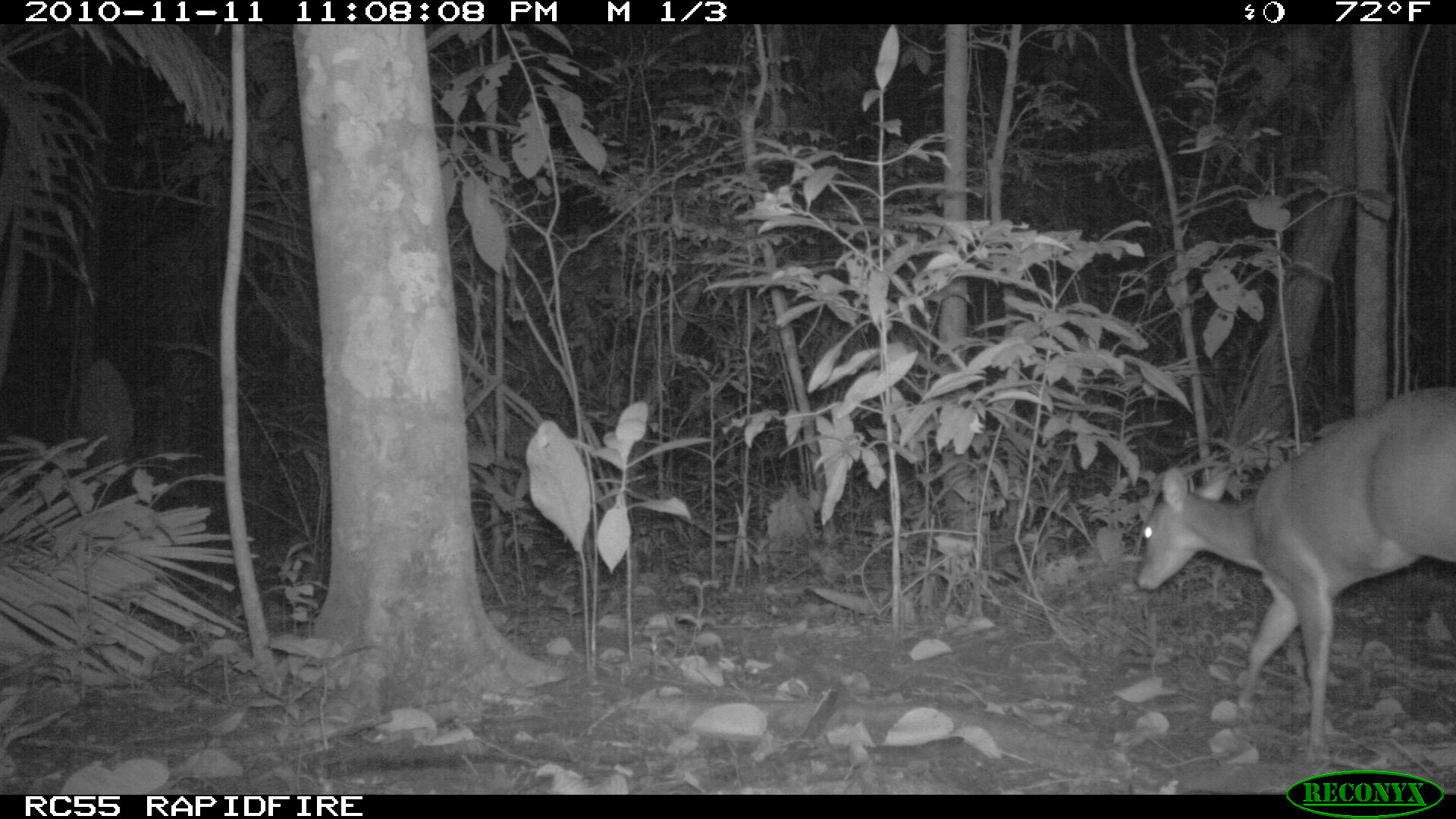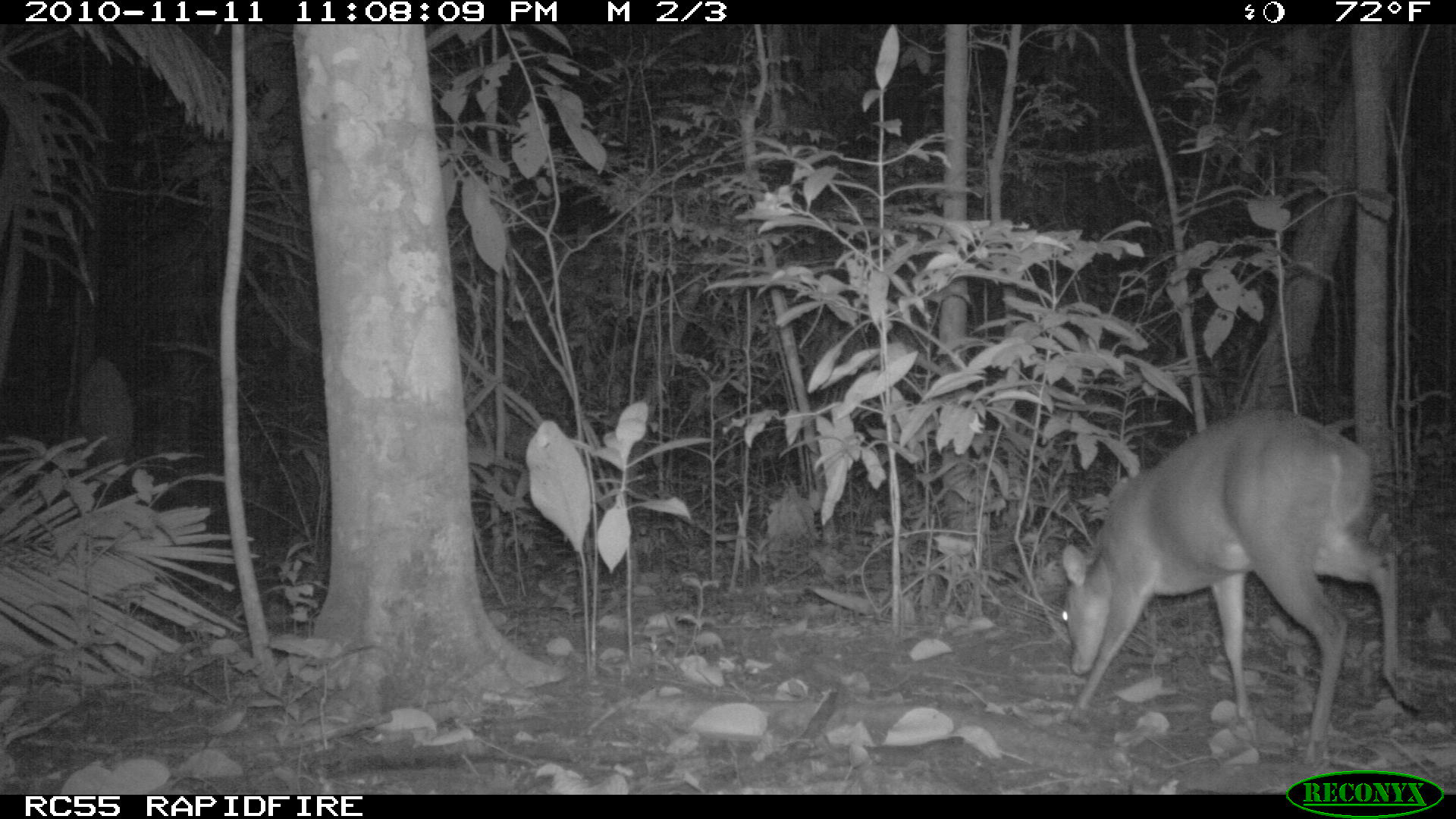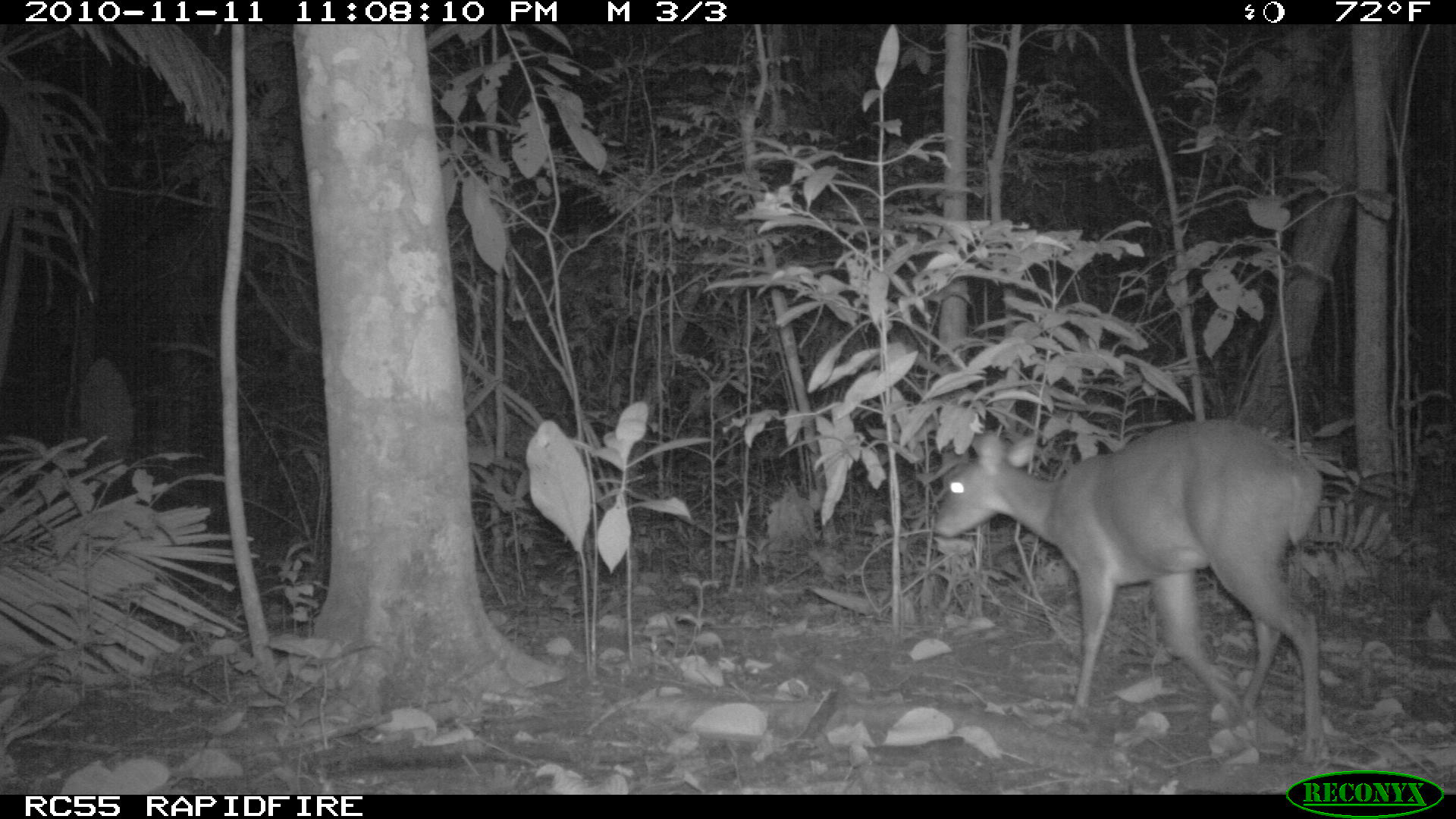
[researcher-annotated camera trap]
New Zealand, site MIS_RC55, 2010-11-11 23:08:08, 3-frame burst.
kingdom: Animalia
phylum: Chordata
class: Mammalia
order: Artiodactyla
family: Cervidae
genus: Odocoileus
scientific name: Odocoileus virginianus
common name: white-tailed deer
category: white tailed deer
White tailed deer (white-tailed deer) (Odocoileus virginianus).